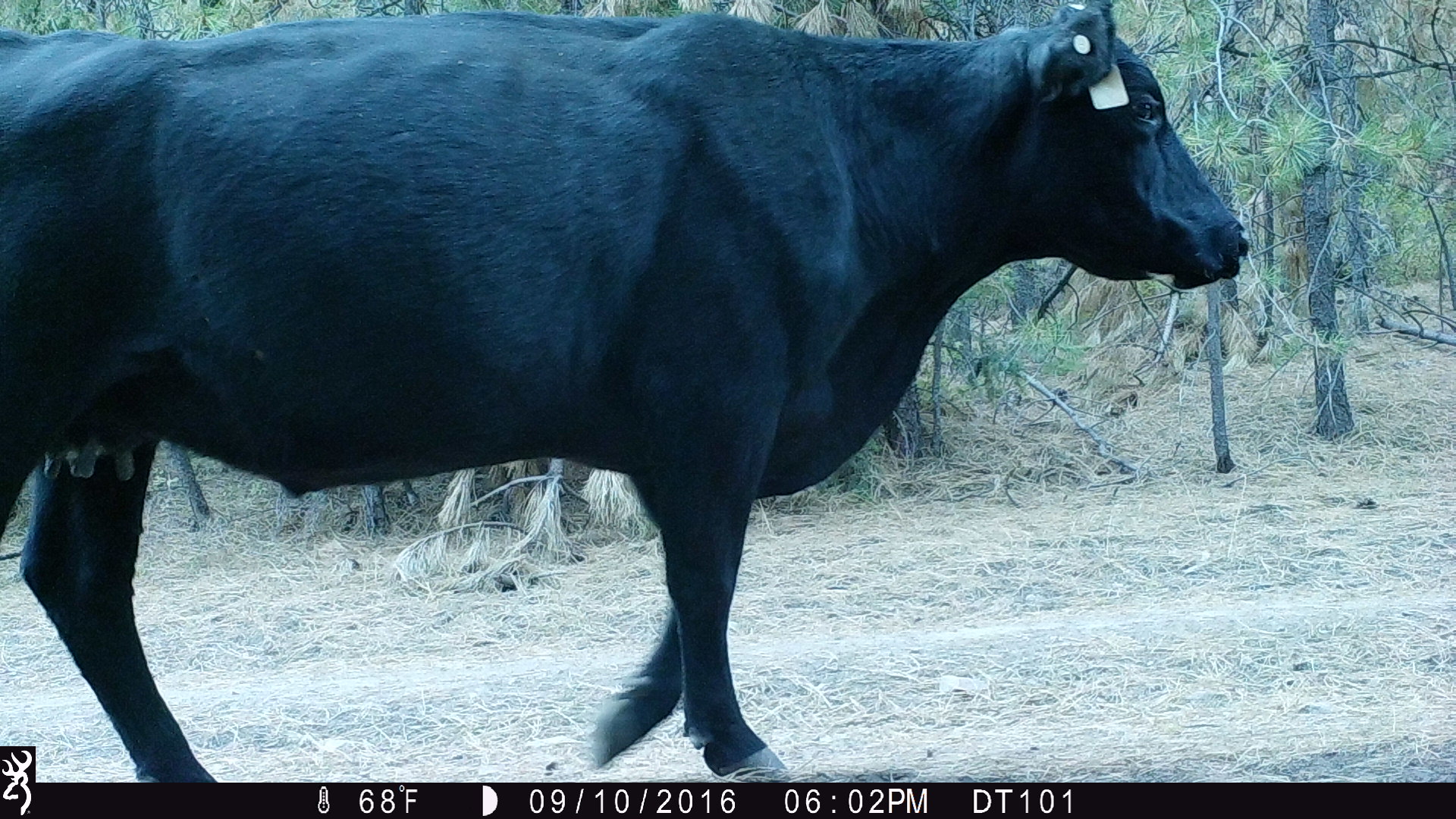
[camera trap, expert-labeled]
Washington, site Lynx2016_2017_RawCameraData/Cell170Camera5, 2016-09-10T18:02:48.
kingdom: Animalia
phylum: Chordata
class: Mammalia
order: Artiodactyla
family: Bovidae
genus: Bos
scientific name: Bos taurus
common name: domestic cattle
Domestic cattle (Bos taurus). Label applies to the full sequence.